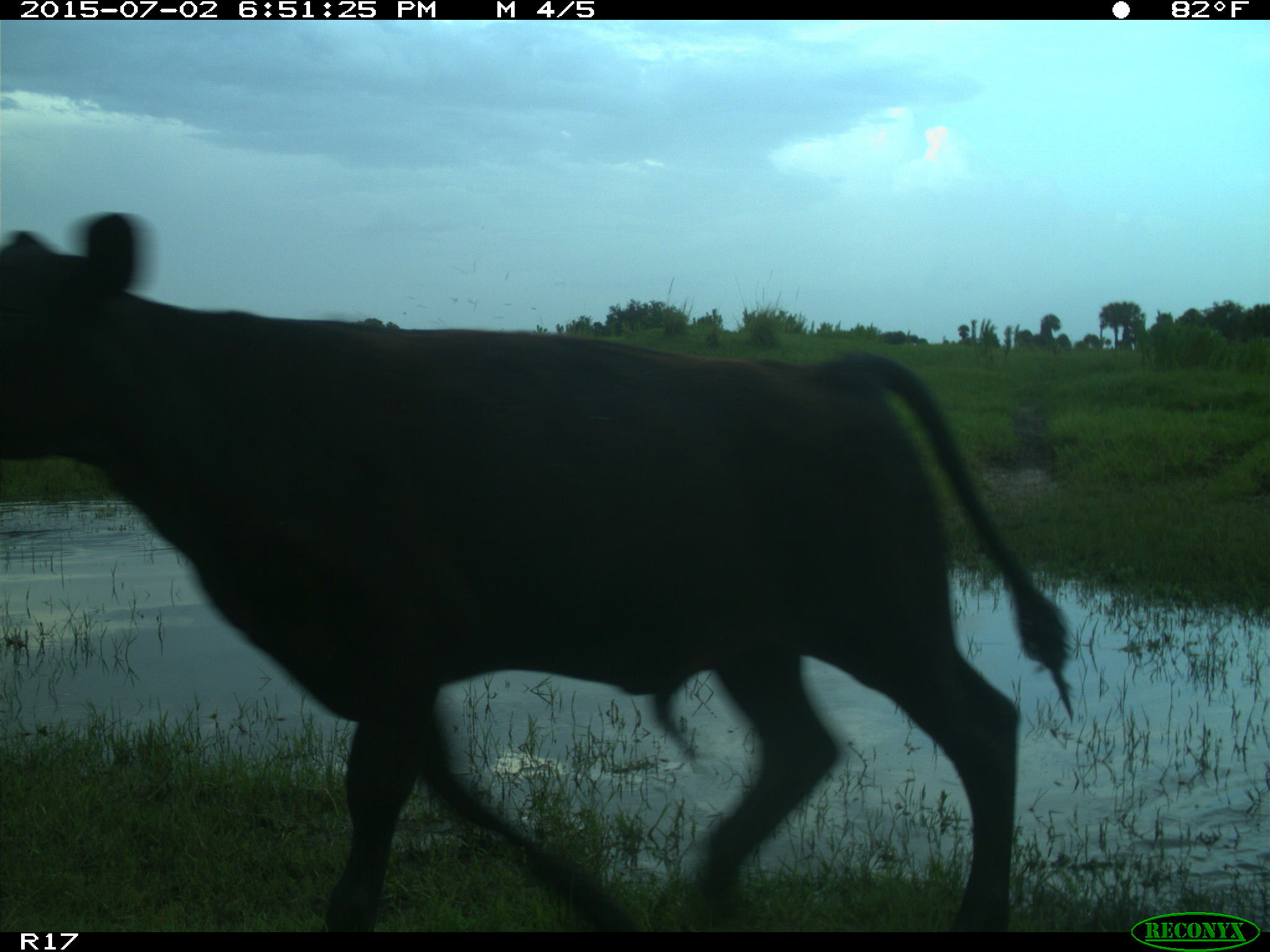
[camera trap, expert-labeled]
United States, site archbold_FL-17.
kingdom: Animalia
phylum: Chordata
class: Mammalia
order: Artiodactyla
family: Bovidae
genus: Bos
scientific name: Bos taurus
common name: domestic cow